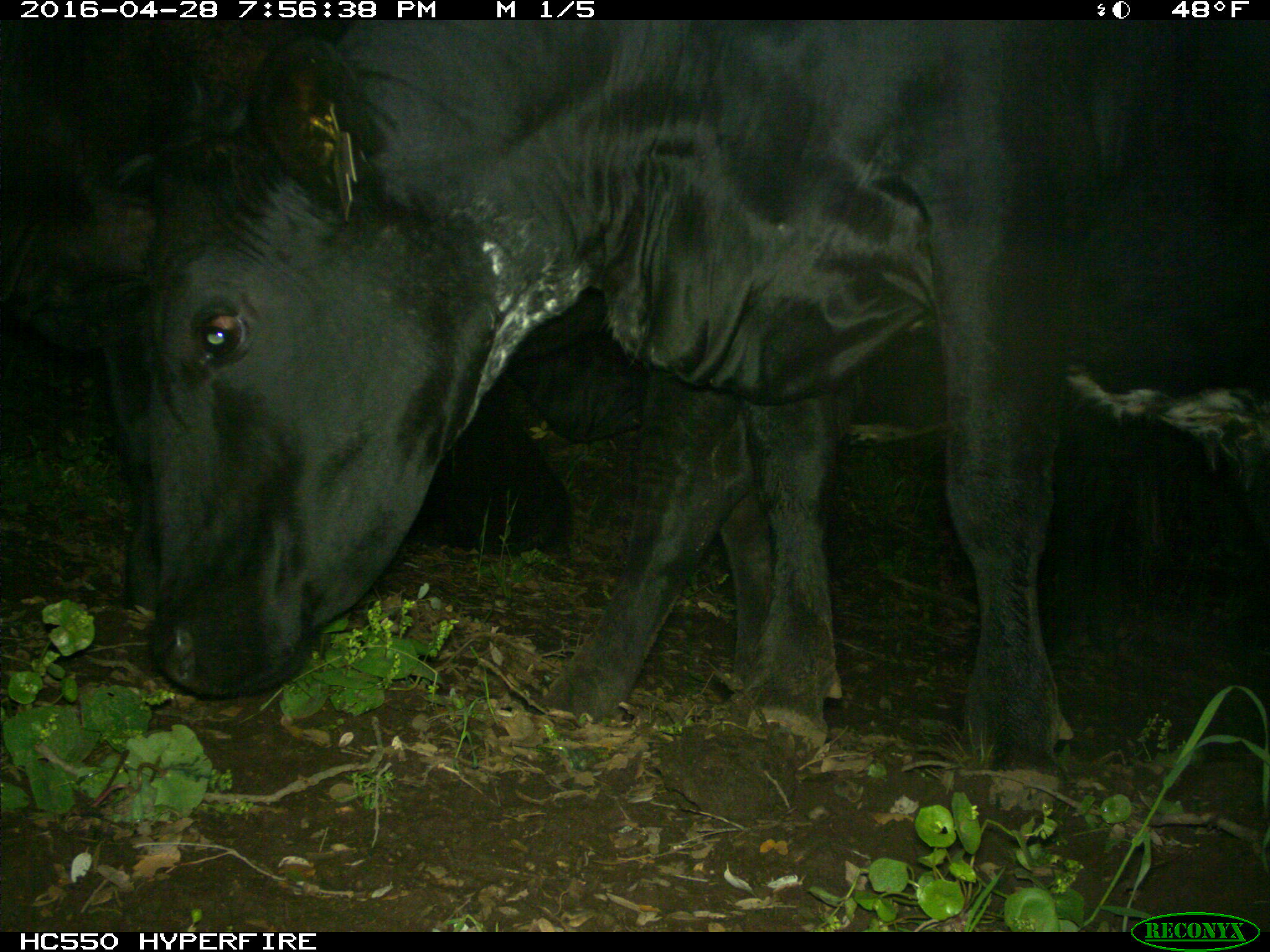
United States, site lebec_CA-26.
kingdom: Animalia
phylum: Chordata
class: Mammalia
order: Artiodactyla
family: Bovidae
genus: Bos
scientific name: Bos taurus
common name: domestic cow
Bos taurus (domestic cow).